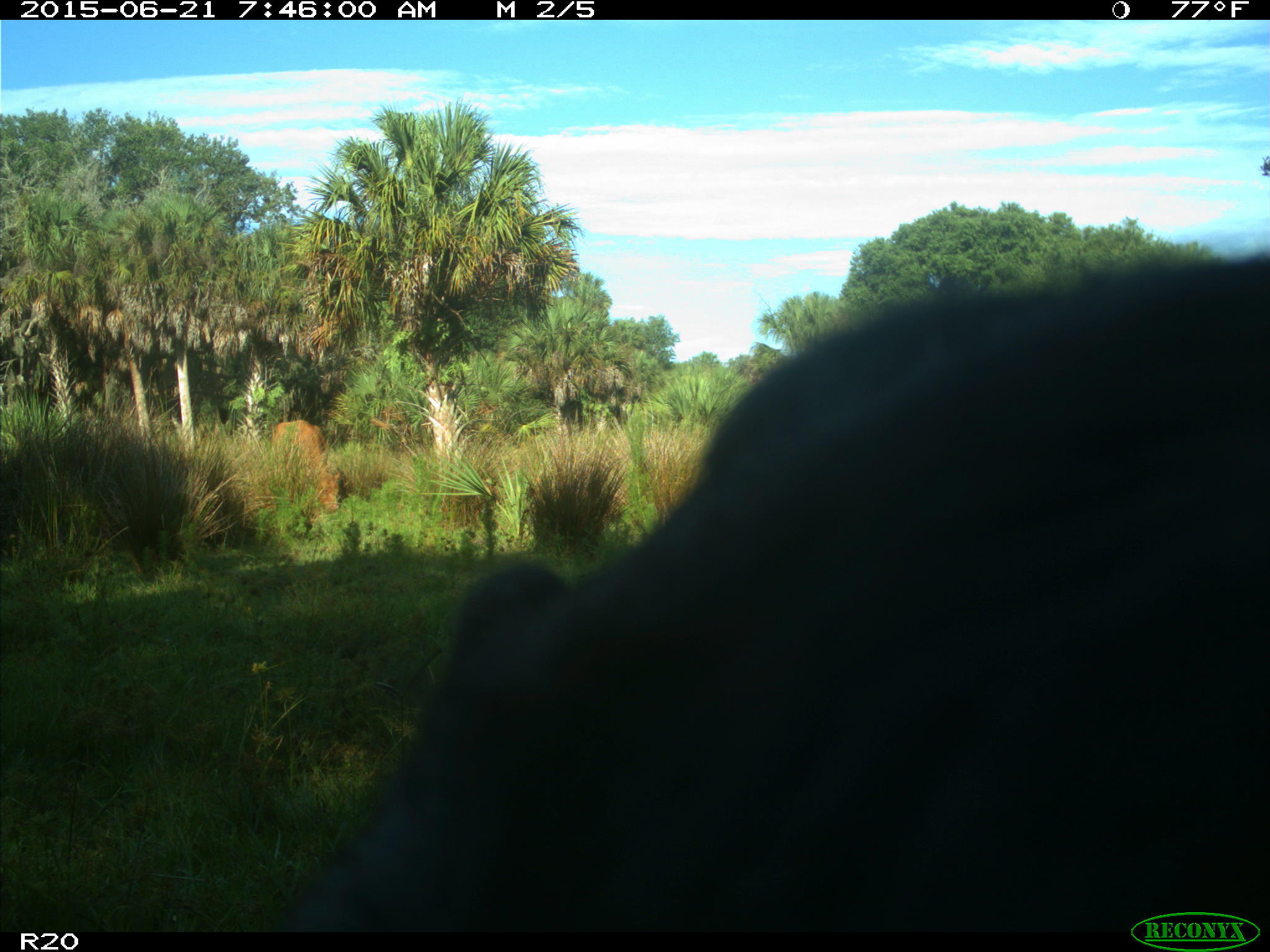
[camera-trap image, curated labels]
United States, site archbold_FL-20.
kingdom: Animalia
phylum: Chordata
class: Mammalia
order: Artiodactyla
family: Bovidae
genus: Bos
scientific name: Bos taurus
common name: domestic cow